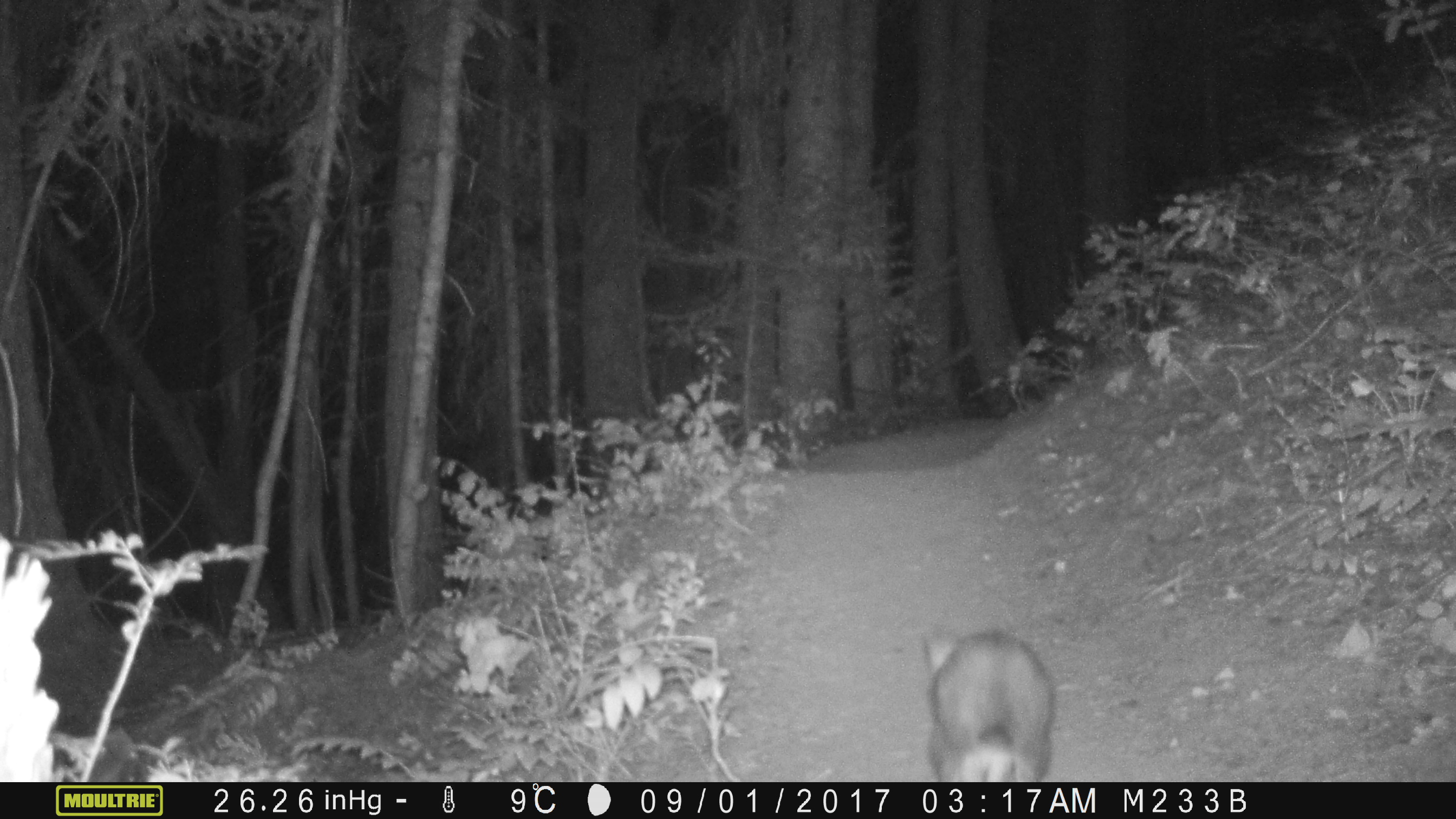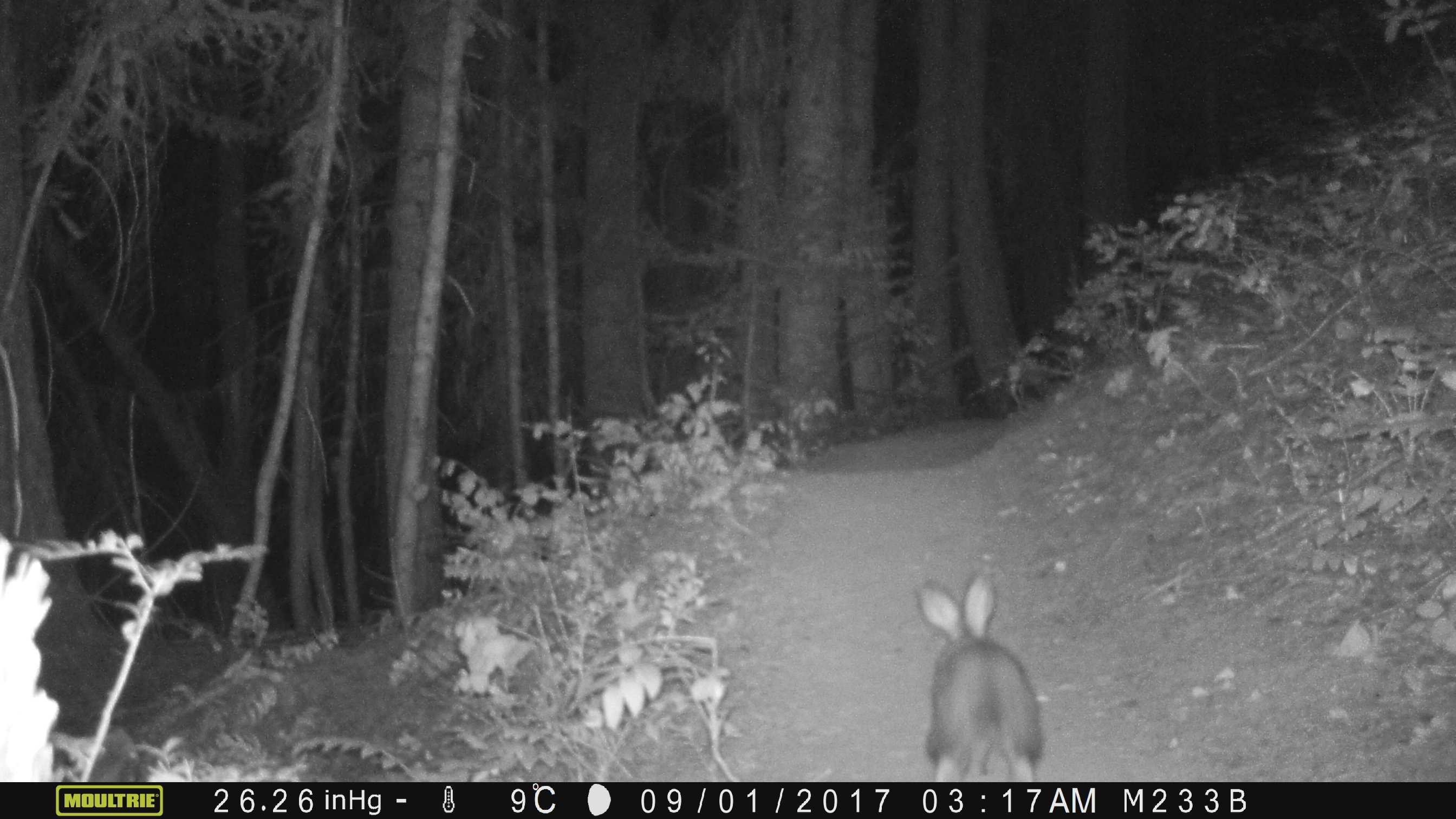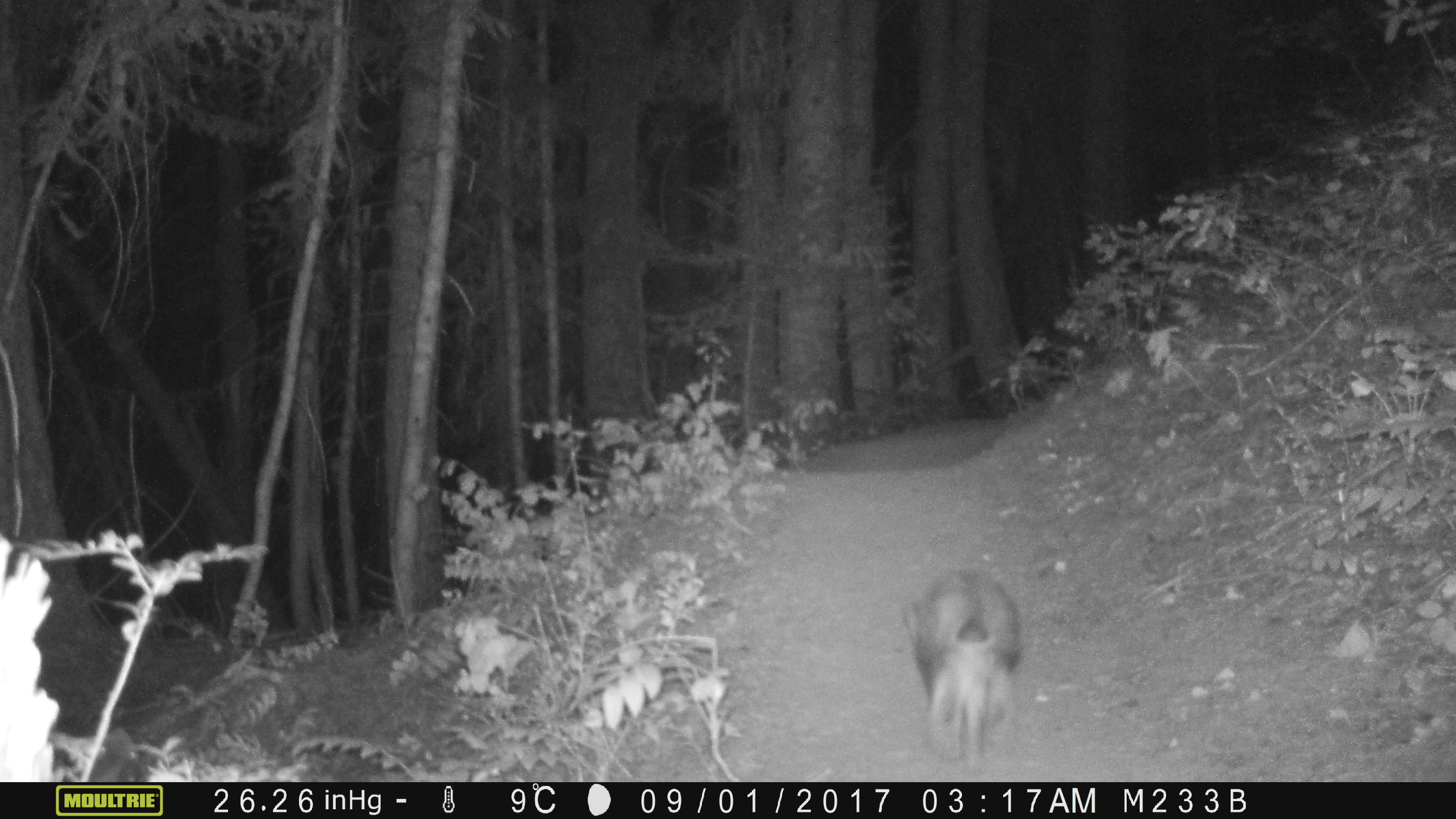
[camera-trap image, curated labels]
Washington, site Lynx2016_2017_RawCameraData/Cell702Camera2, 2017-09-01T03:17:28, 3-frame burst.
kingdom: Animalia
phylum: Chordata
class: Mammalia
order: Lagomorpha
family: Leporidae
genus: Lepus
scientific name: Lepus americanus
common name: snowshoe hare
Lepus americanus (snowshoe hare). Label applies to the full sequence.